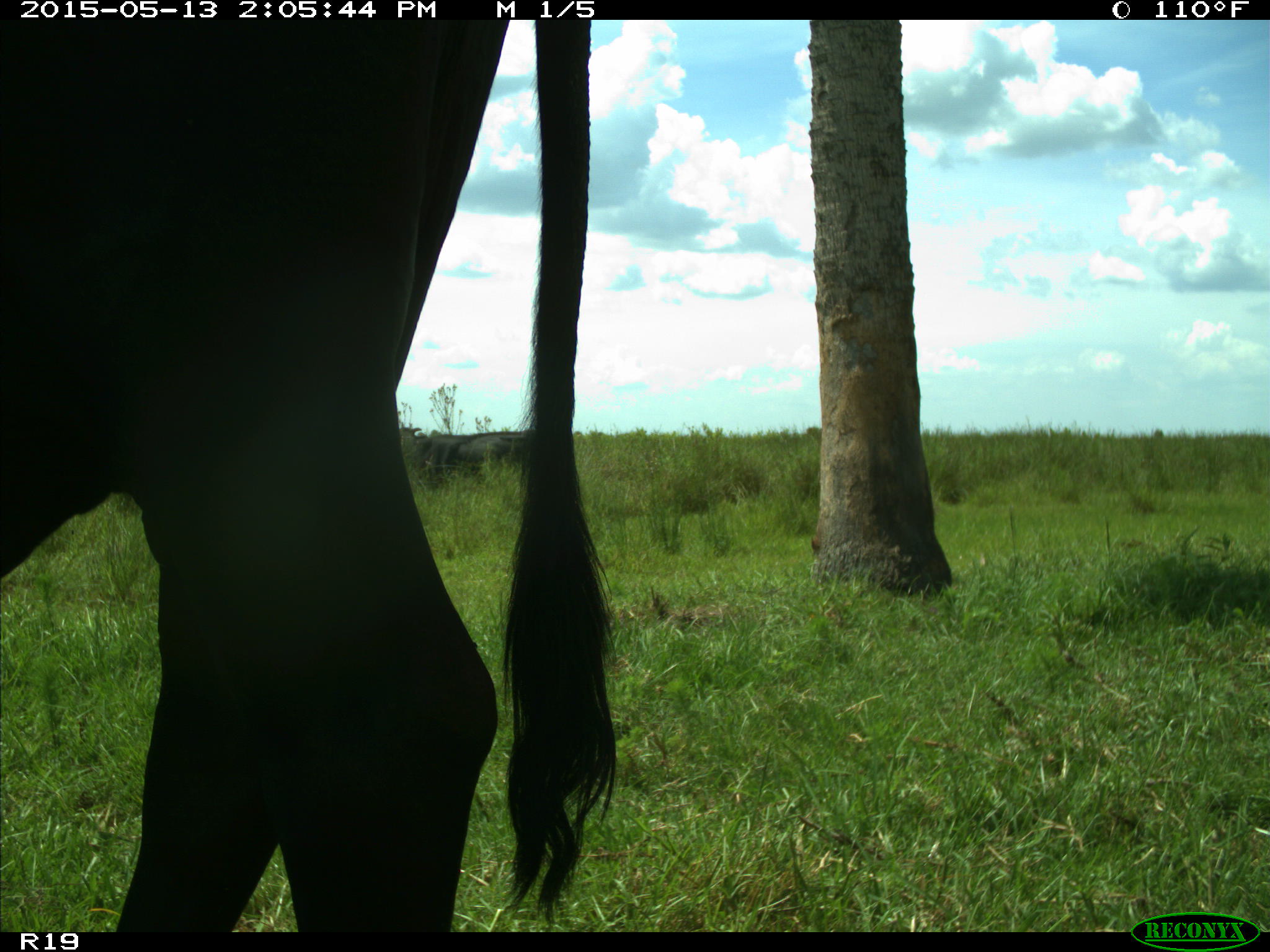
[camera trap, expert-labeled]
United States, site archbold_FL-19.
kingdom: Animalia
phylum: Chordata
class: Mammalia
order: Artiodactyla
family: Bovidae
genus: Bos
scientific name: Bos taurus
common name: domestic cow